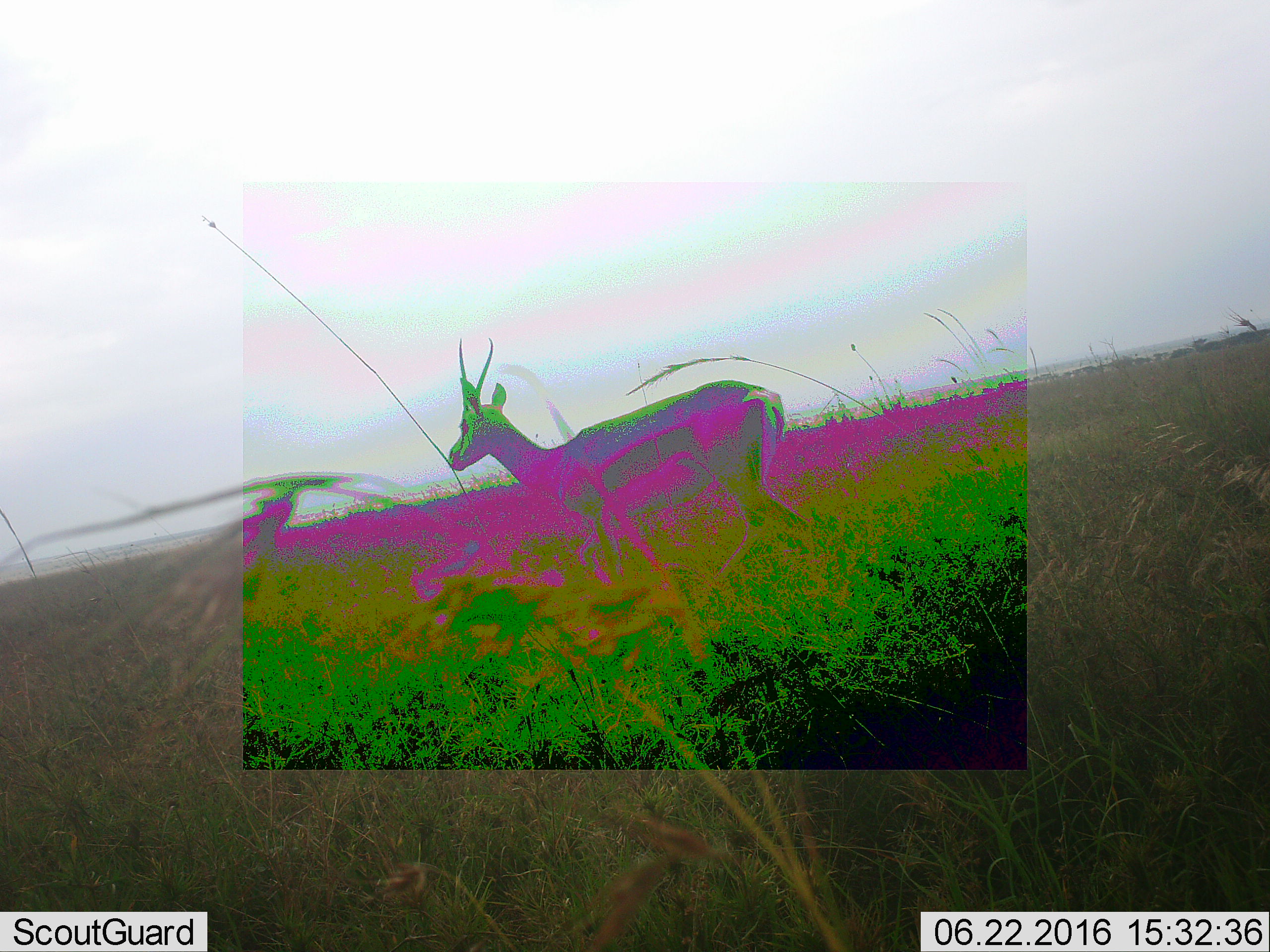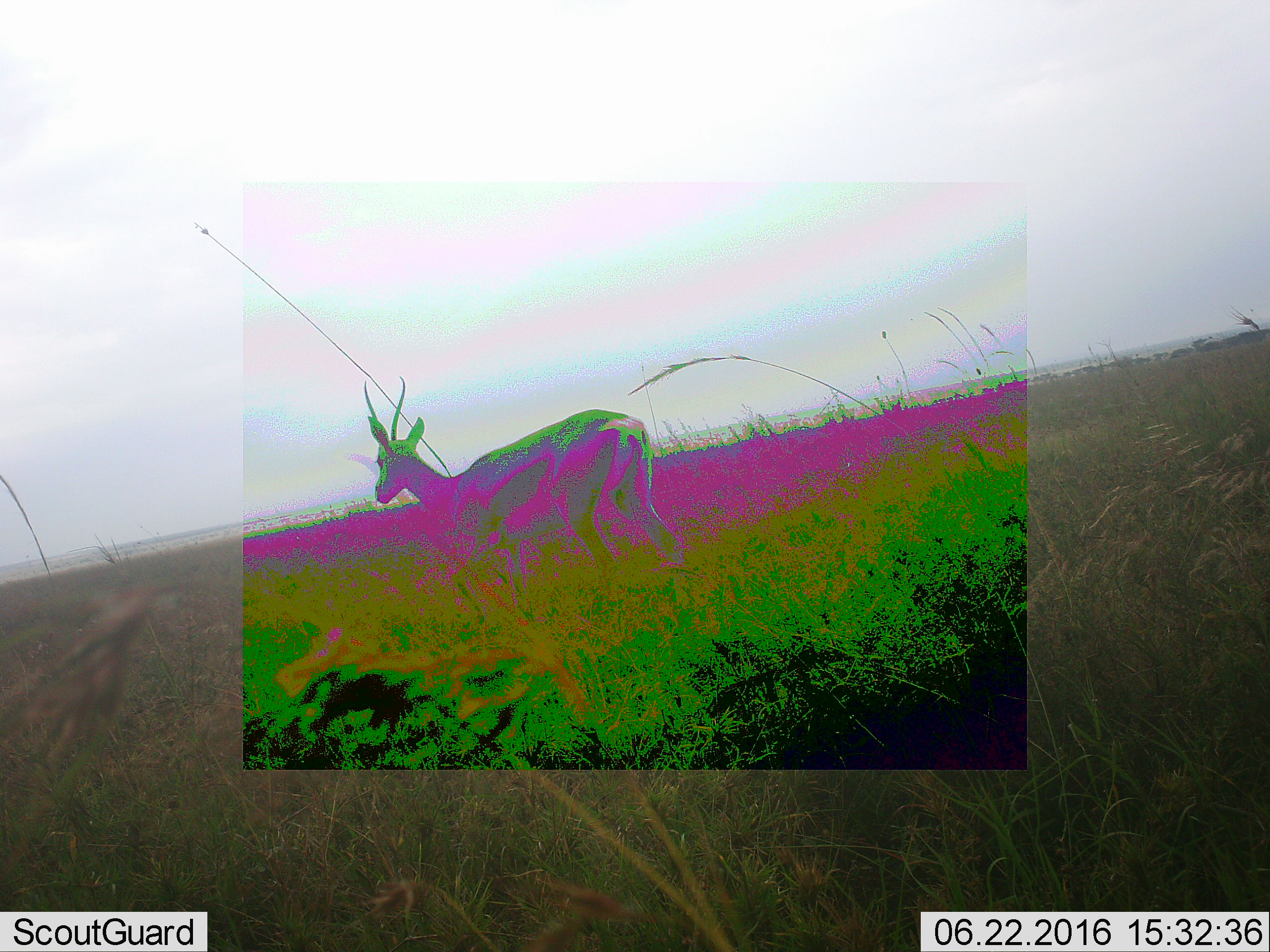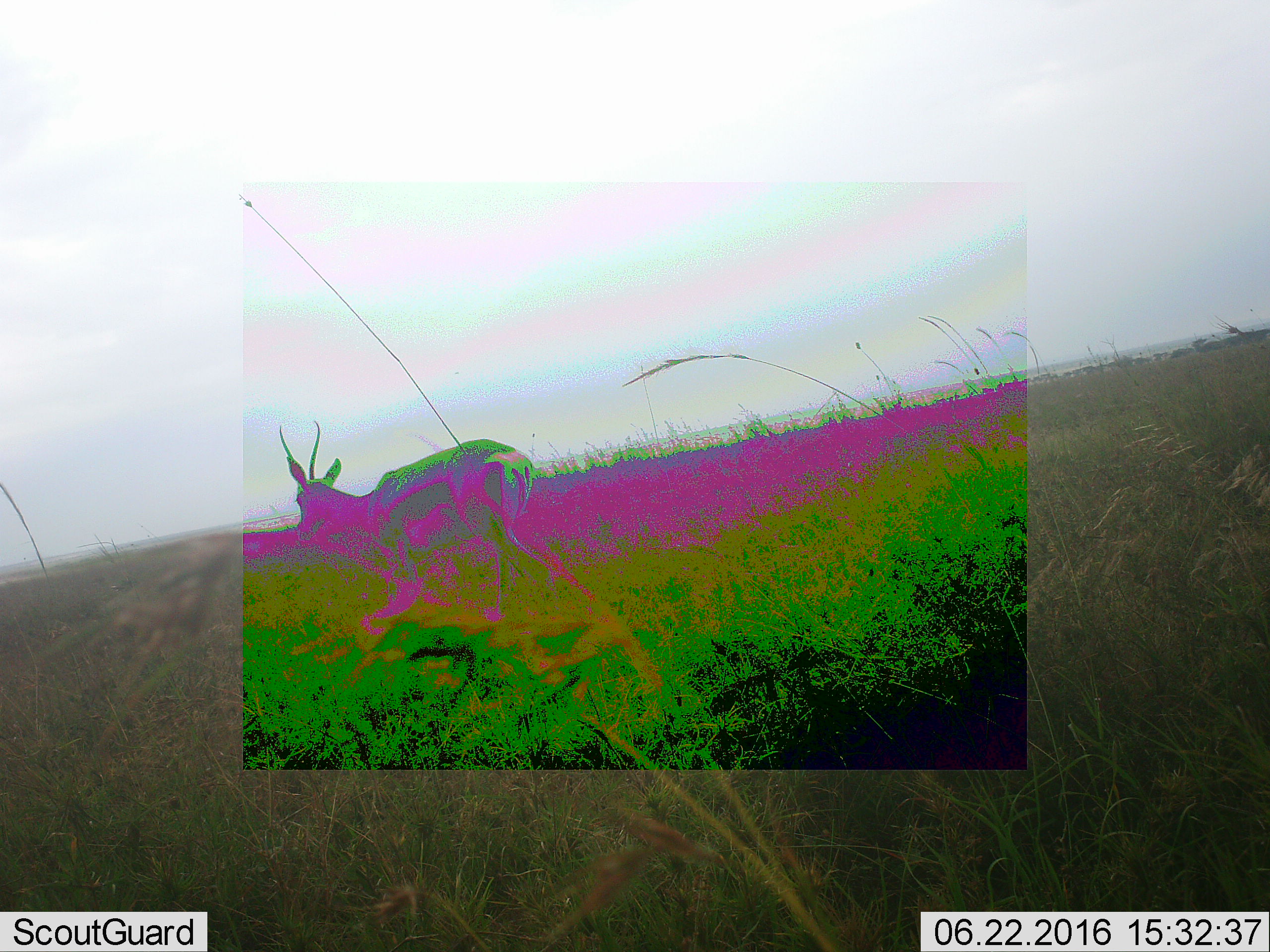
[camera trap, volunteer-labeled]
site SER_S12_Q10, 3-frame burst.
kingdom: Animalia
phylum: Chordata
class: Mammalia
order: Artiodactyla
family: Bovidae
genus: Eudorcas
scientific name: Eudorcas thomsonii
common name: thomson's gazelle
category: gazellethomsons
Gazellethomsons (thomson's gazelle) (Eudorcas thomsonii), count 1. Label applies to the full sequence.